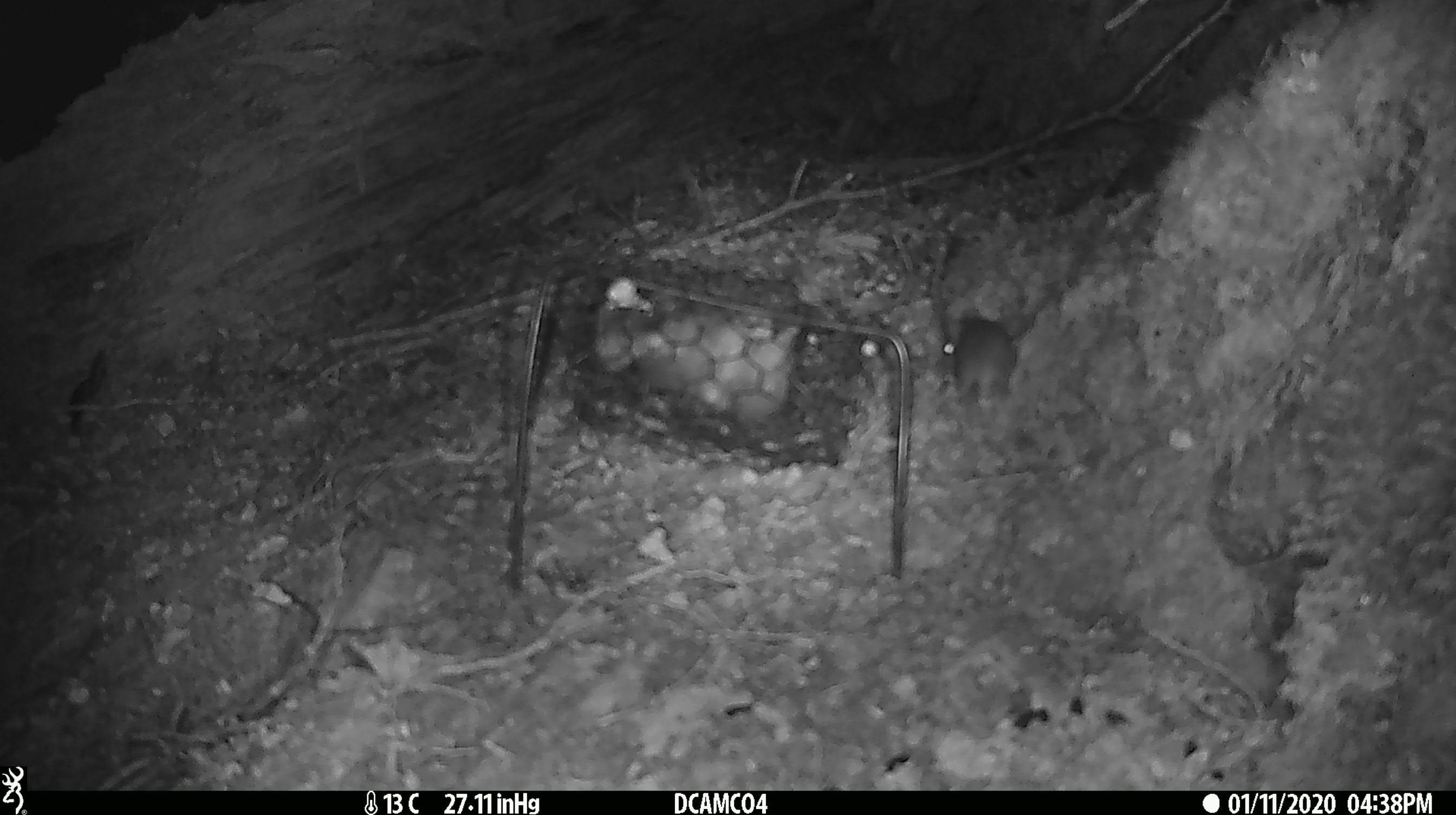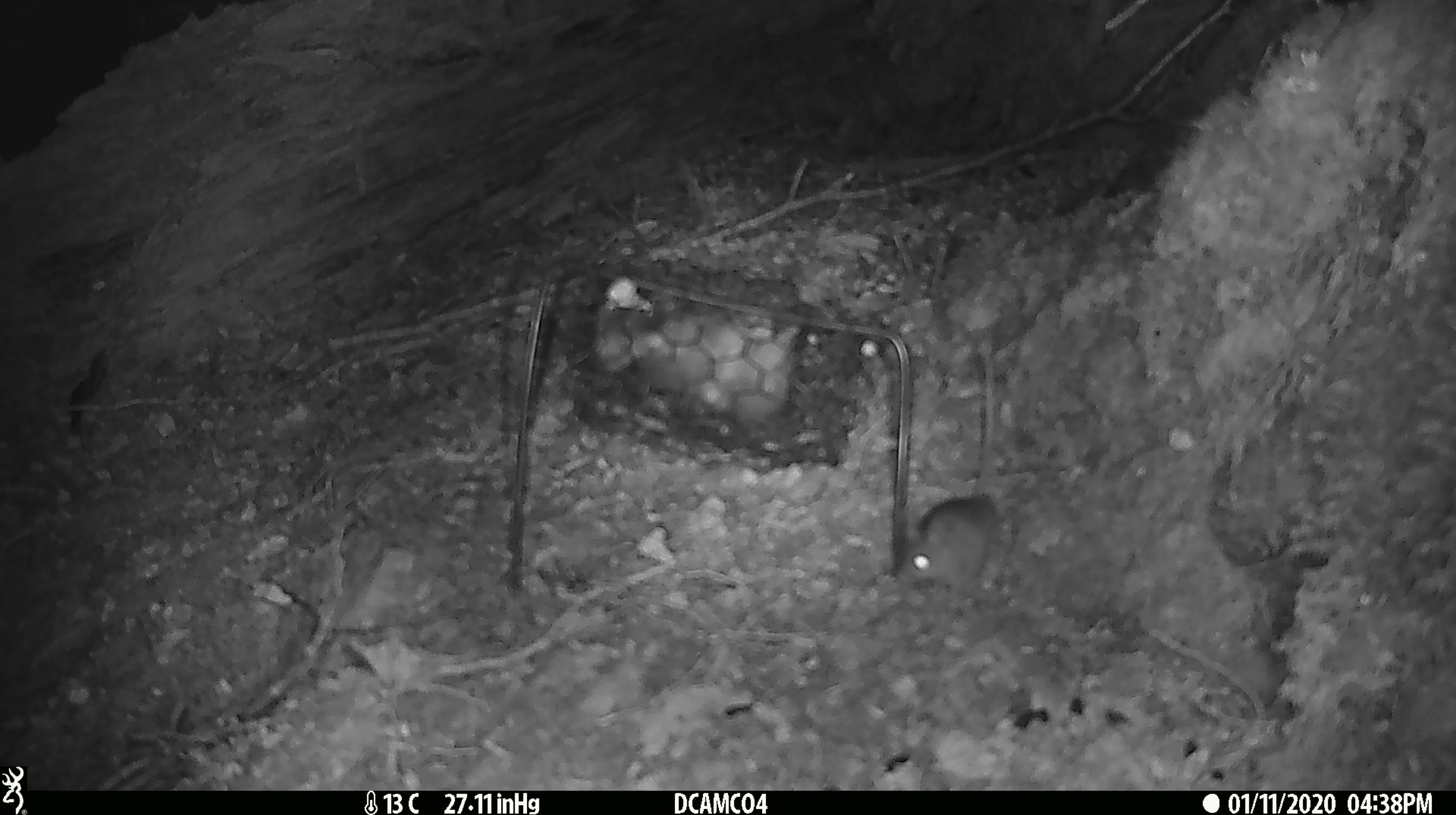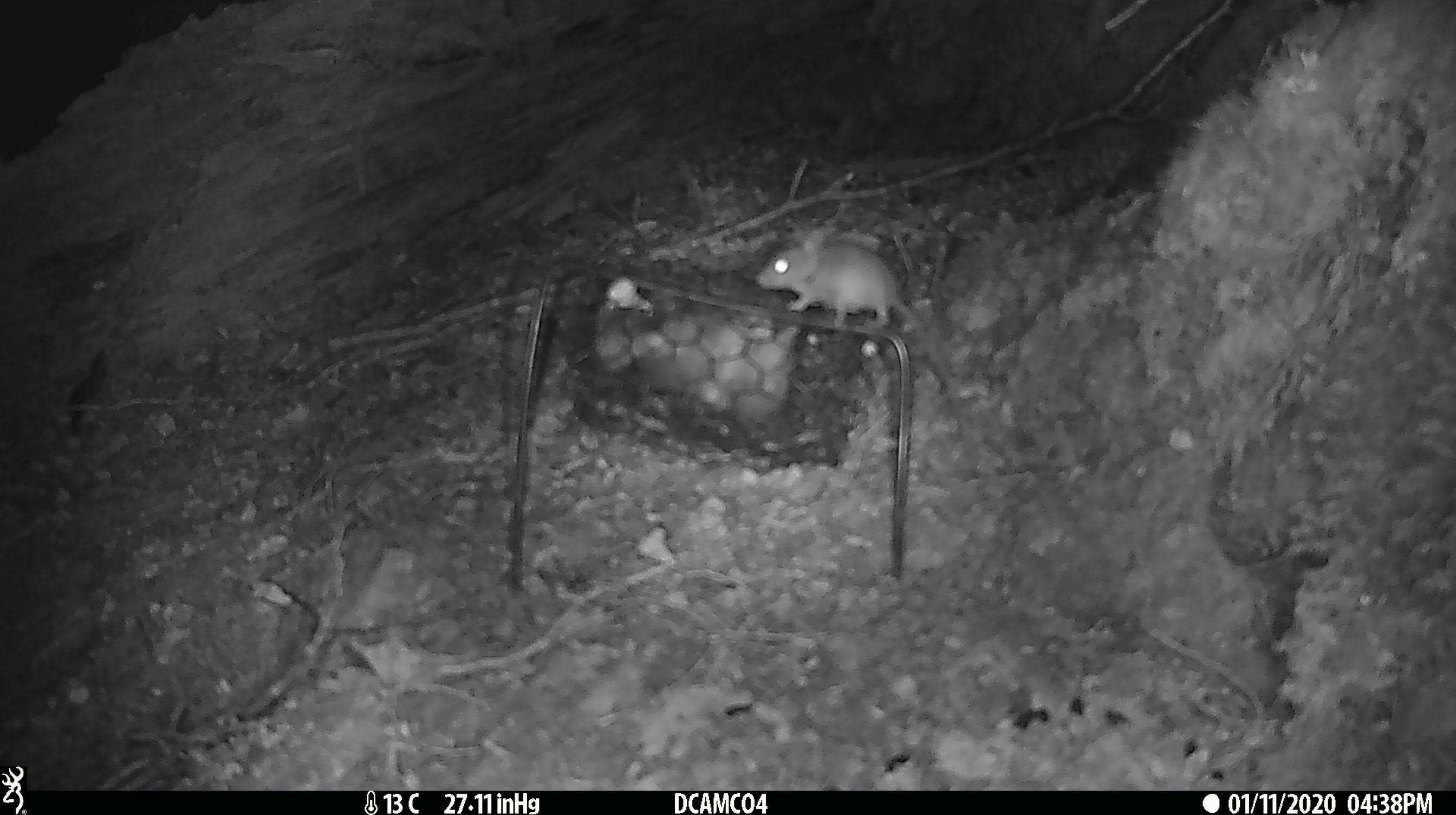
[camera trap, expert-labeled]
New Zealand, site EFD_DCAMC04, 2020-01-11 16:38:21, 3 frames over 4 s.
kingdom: Animalia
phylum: Chordata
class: Mammalia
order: Rodentia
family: Muridae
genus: Mus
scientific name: Mus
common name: mouse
Mouse (Mus).